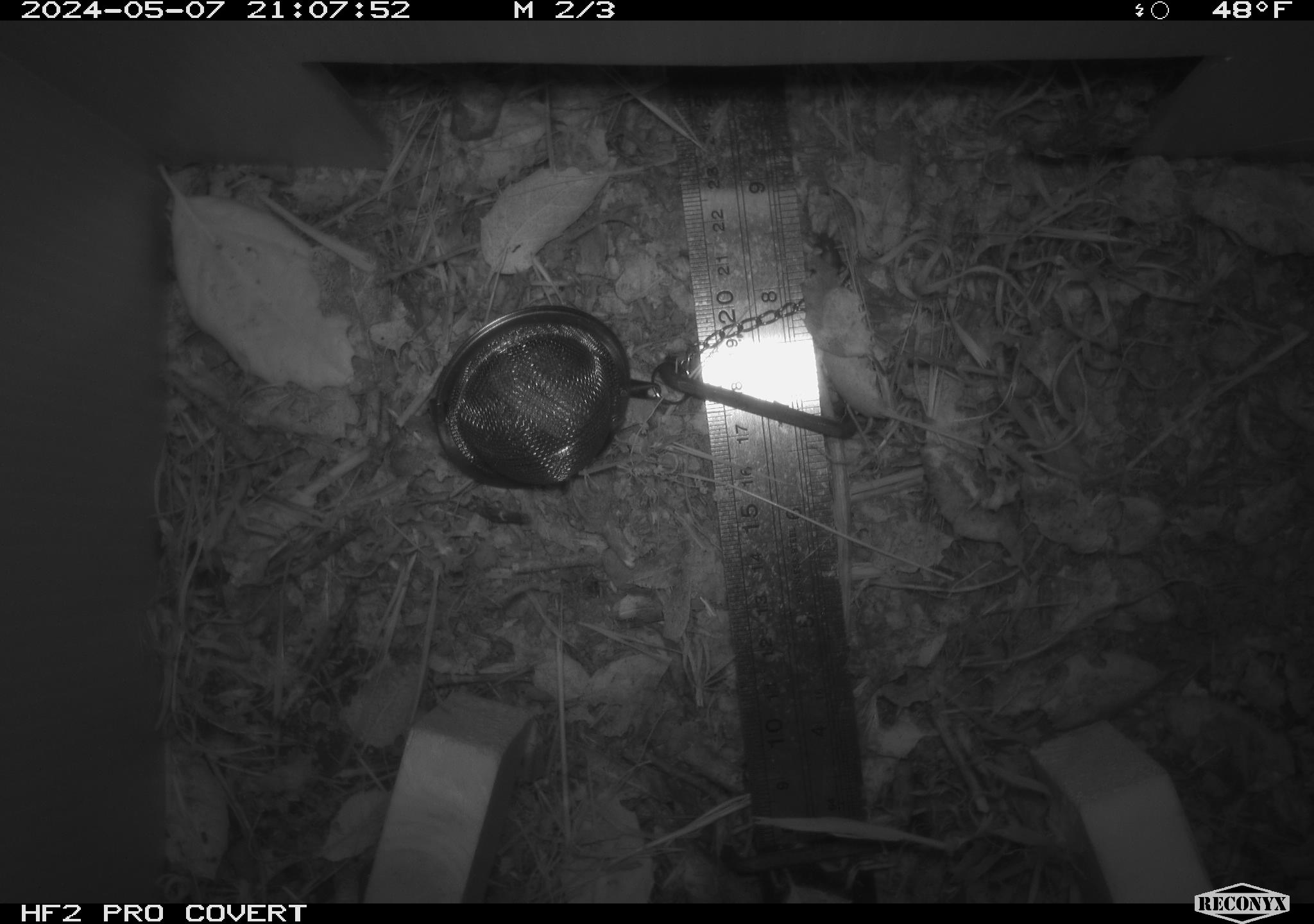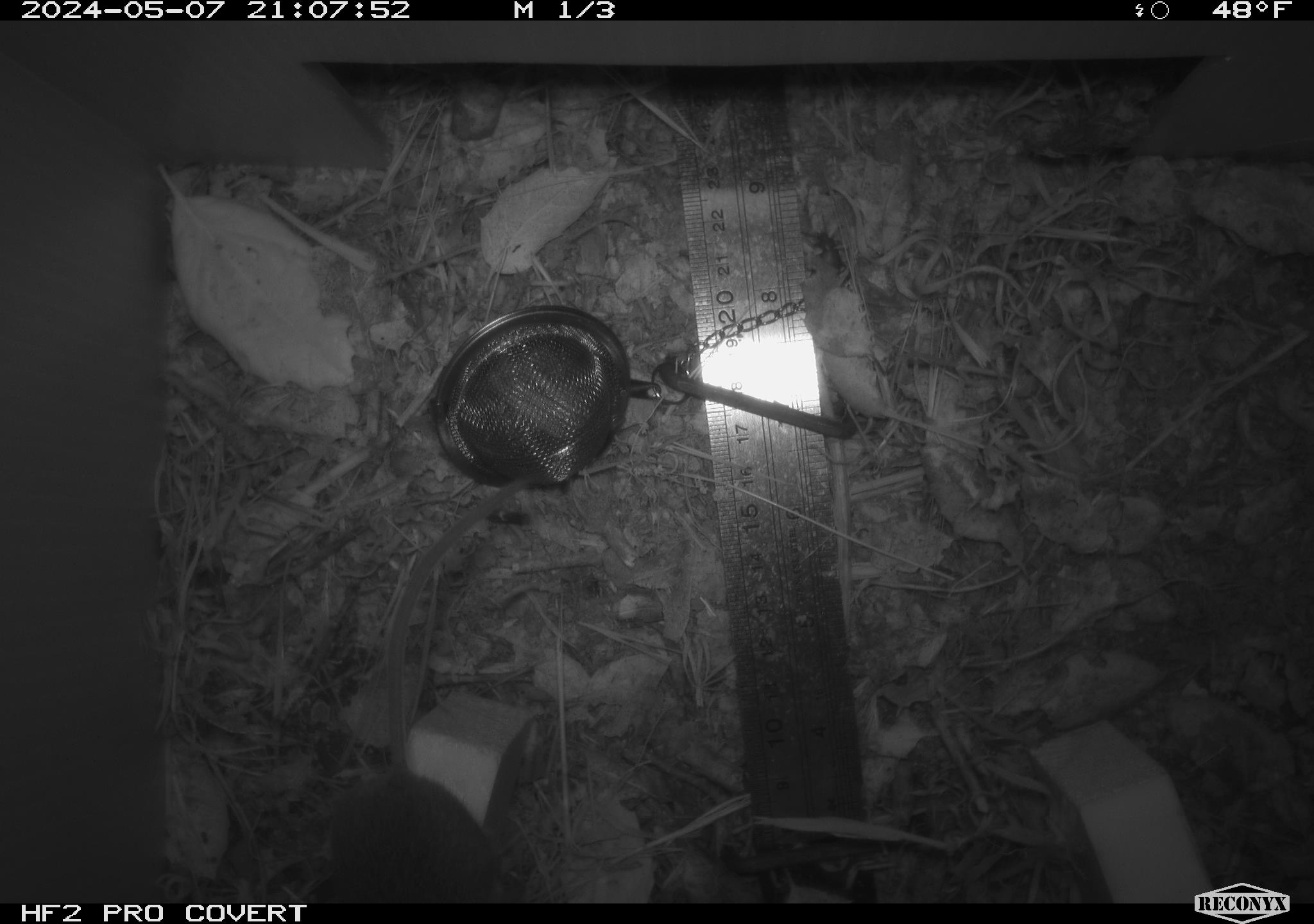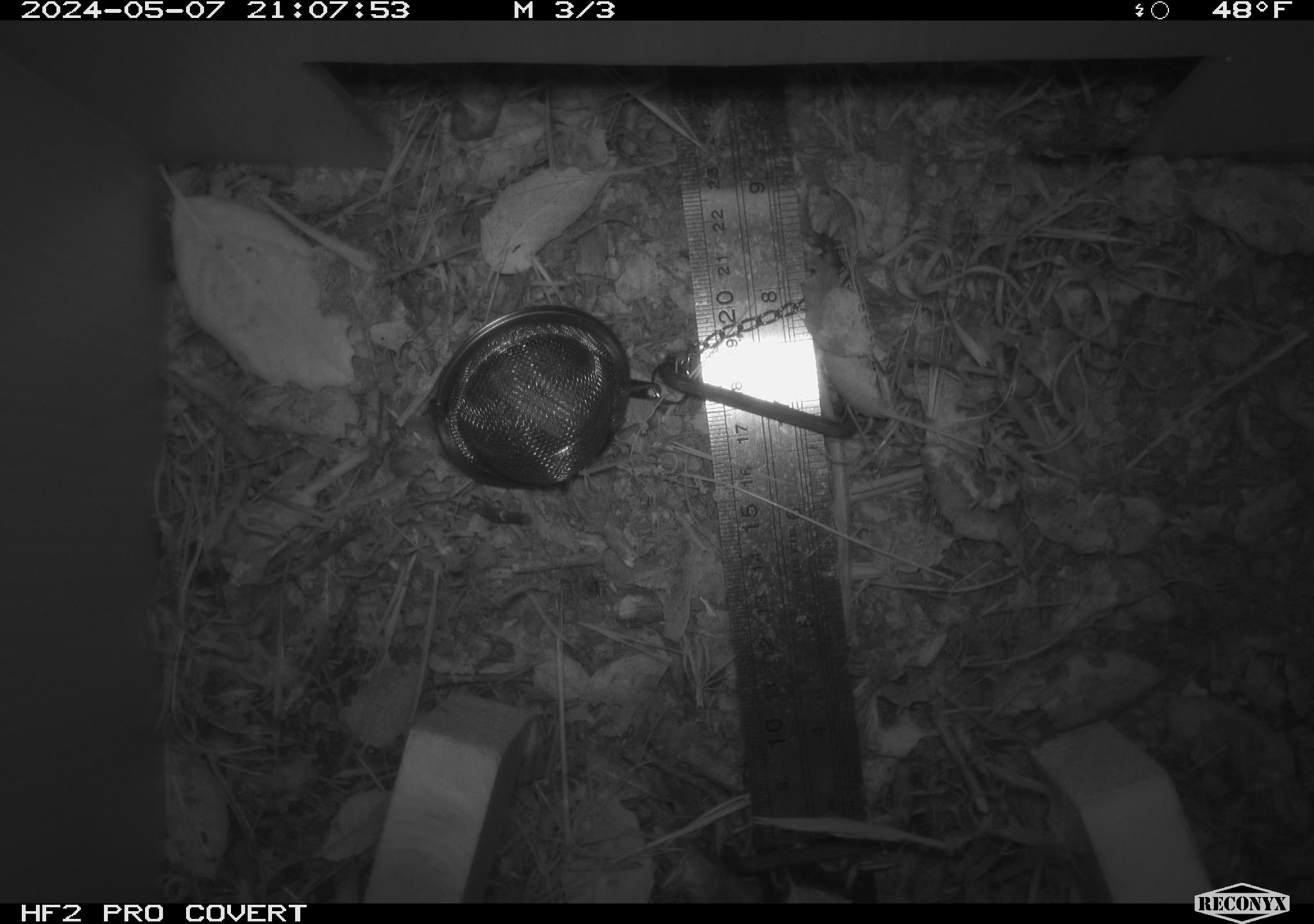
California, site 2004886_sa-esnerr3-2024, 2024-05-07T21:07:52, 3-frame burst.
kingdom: Animalia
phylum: Chordata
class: Mammalia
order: Rodentia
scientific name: Rodentia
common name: rodent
Rodent (Rodentia).